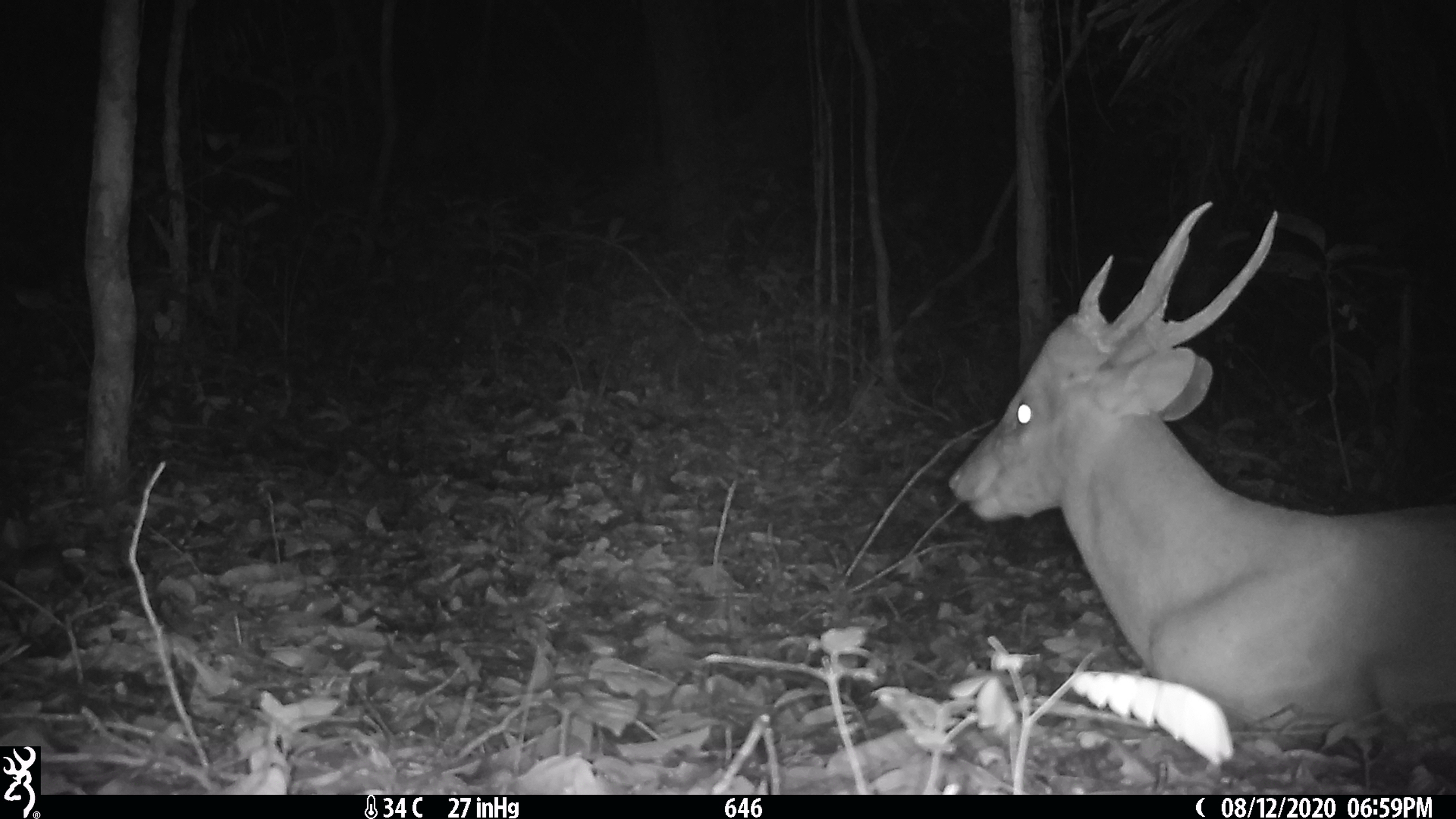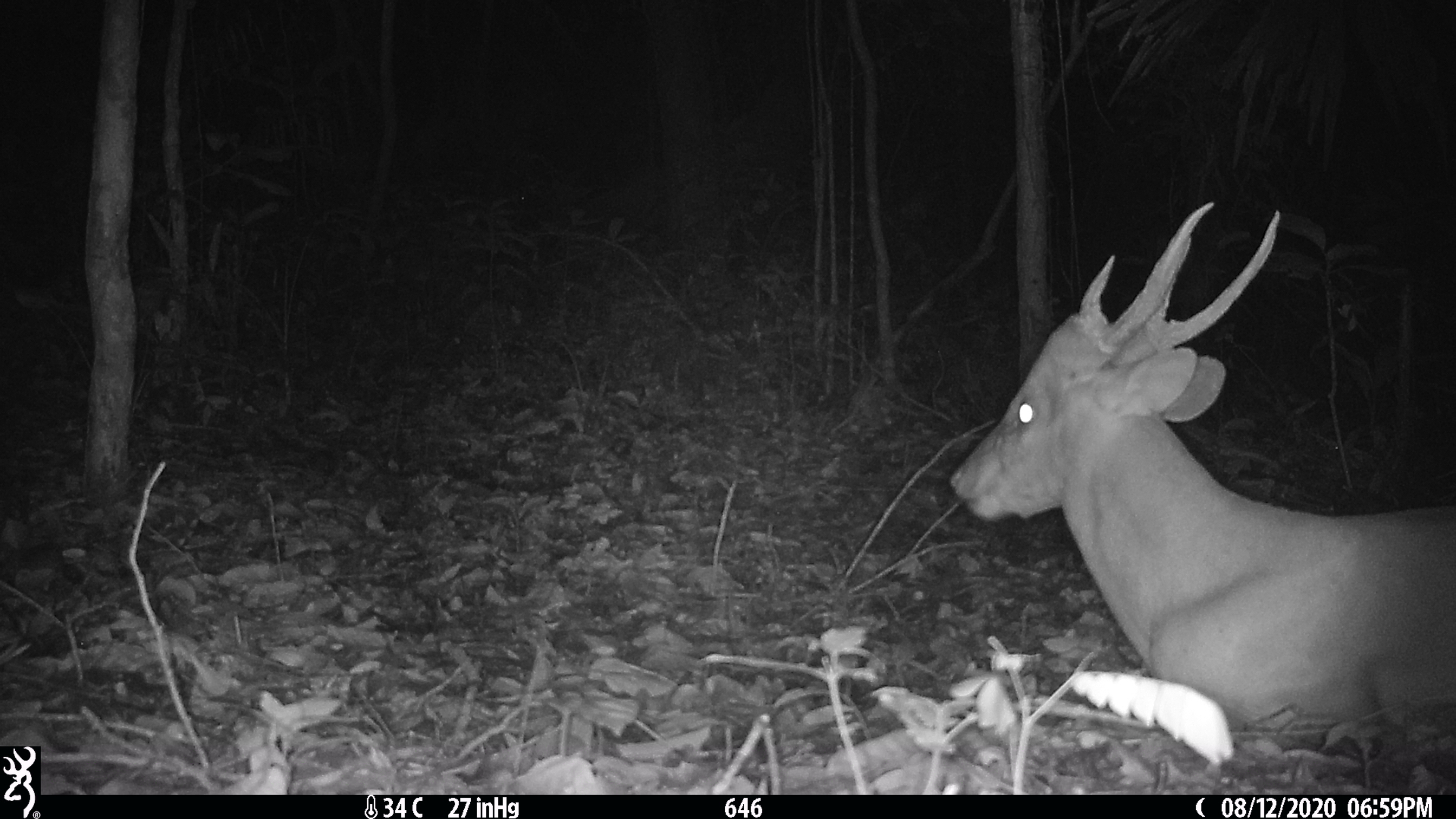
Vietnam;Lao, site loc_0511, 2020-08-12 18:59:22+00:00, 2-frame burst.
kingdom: Animalia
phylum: Chordata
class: Mammalia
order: Artiodactyla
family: Cervidae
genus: Muntiacus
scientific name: Muntiacus vuquangensis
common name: large-antlered muntjac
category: large antlered muntjac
Large antlered muntjac (large-antlered muntjac) (Muntiacus vuquangensis). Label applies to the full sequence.